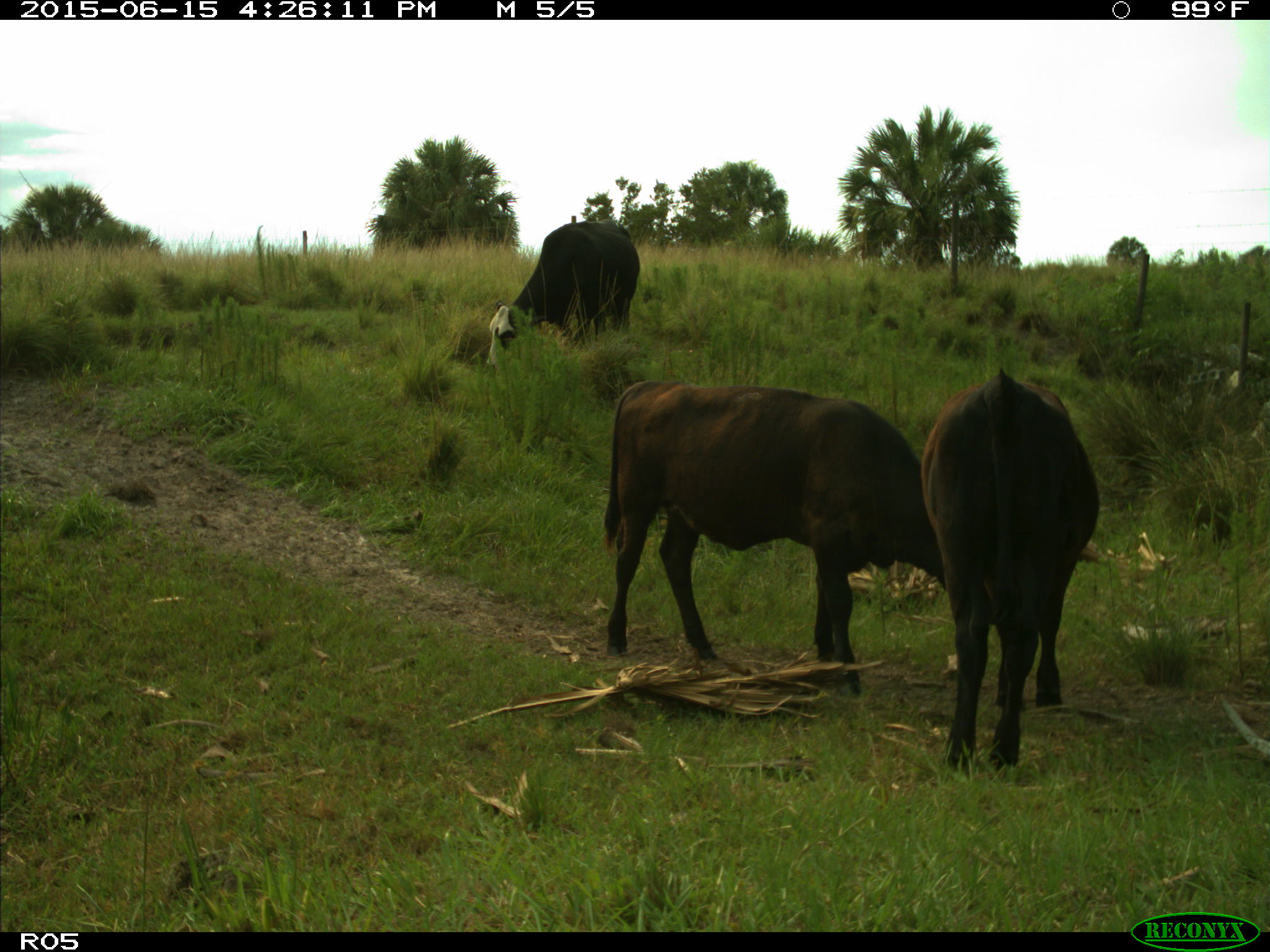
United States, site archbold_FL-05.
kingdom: Animalia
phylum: Chordata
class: Mammalia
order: Artiodactyla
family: Bovidae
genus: Bos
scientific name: Bos taurus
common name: domestic cow